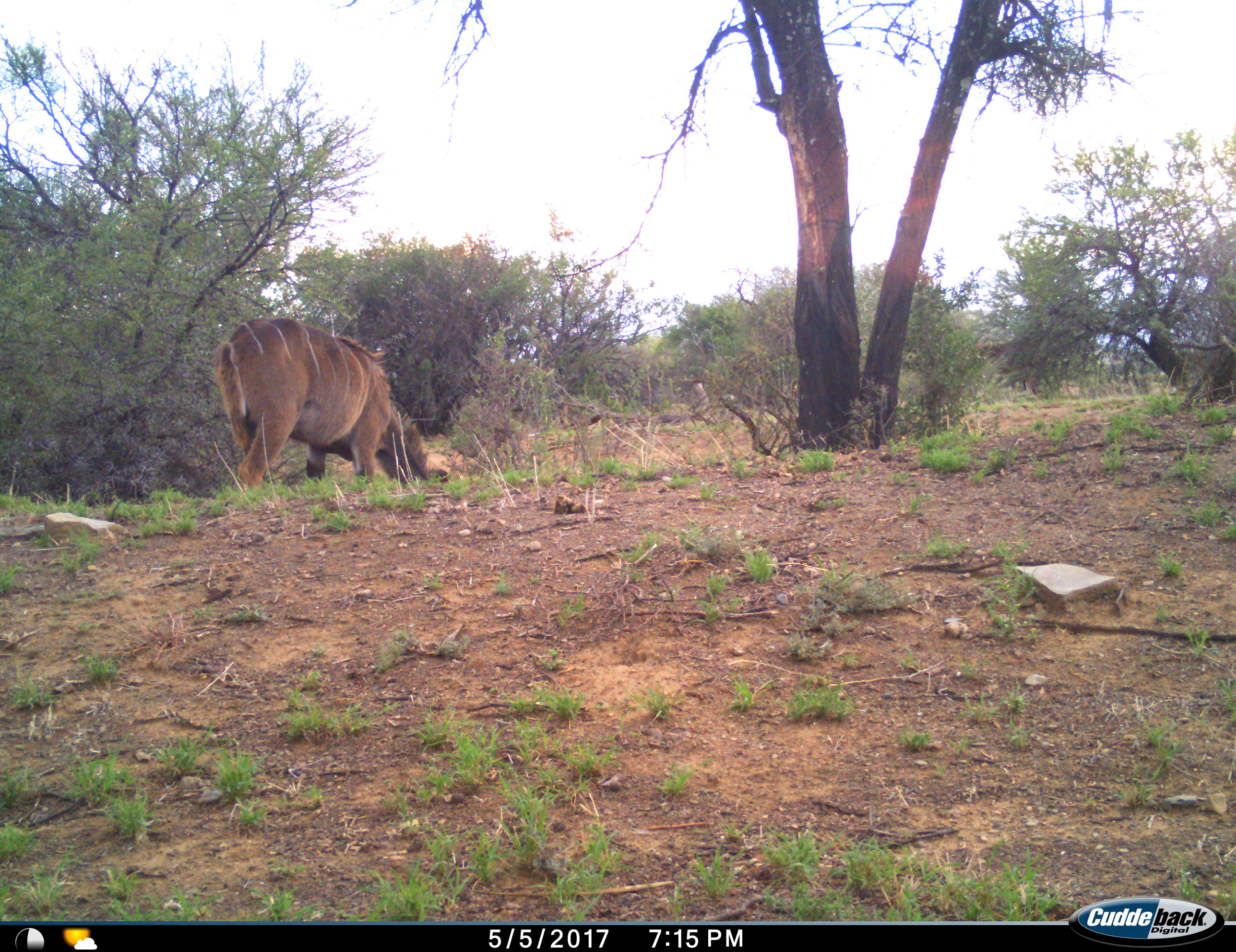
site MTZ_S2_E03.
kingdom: Animalia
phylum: Chordata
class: Mammalia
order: Artiodactyla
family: Bovidae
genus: Tragelaphus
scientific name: Tragelaphus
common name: kudu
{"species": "kudu (Tragelaphus)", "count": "1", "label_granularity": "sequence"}